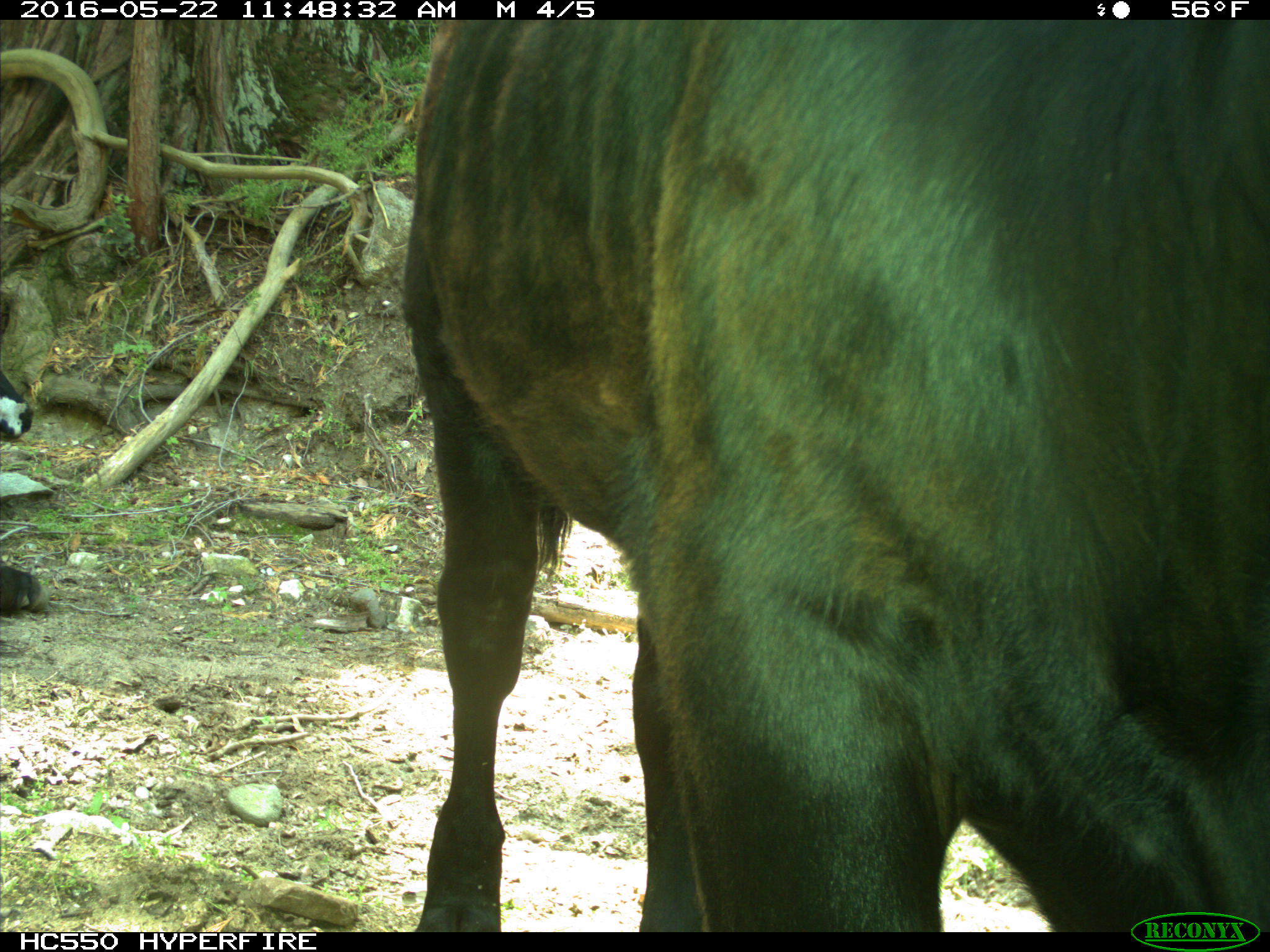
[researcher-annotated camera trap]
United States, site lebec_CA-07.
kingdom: Animalia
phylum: Chordata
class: Mammalia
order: Artiodactyla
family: Bovidae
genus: Bos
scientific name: Bos taurus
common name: domestic cow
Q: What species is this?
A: Bos taurus (domestic cow).